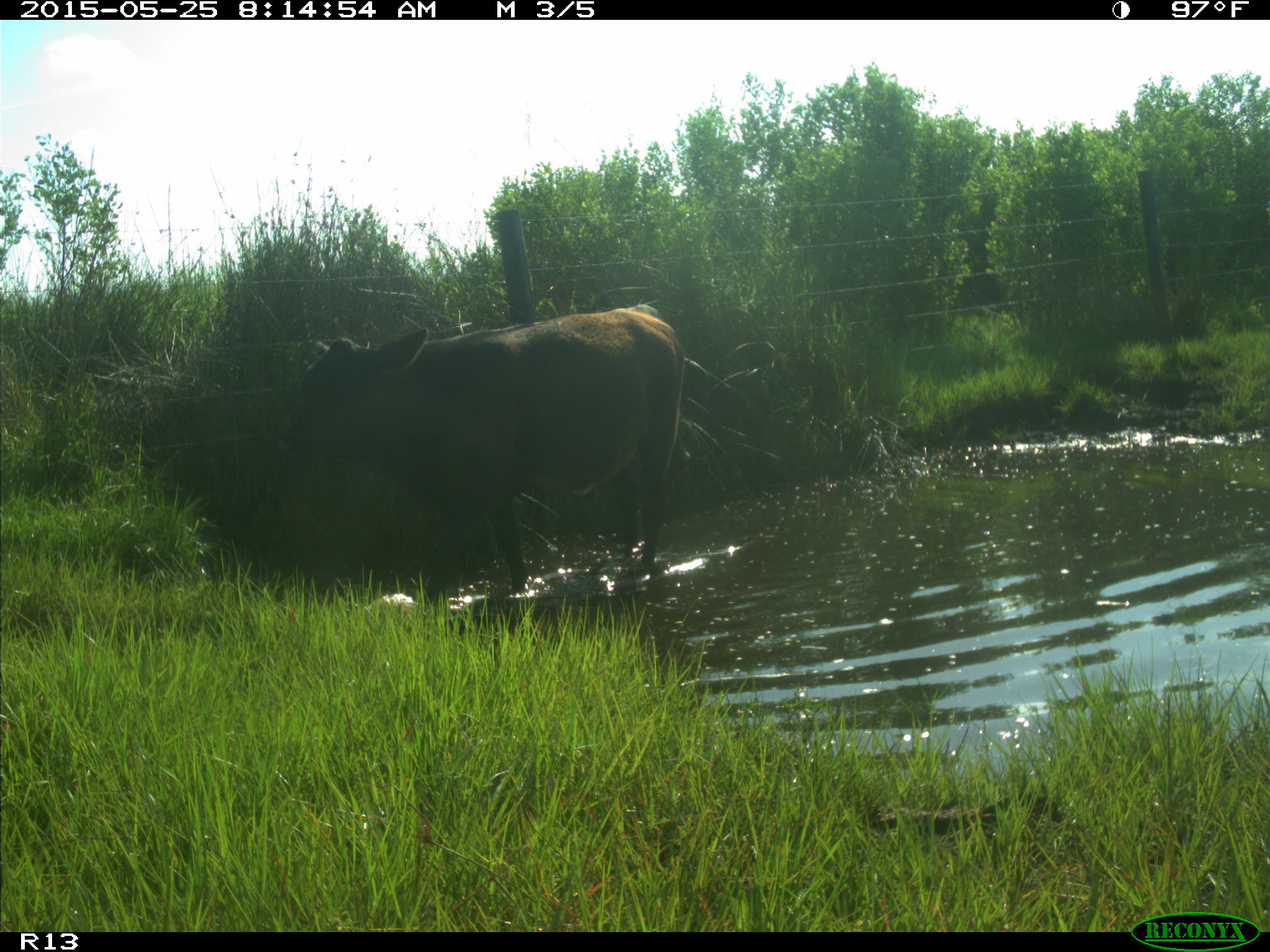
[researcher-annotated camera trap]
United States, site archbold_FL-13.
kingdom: Animalia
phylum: Chordata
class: Mammalia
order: Artiodactyla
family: Bovidae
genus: Bos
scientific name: Bos taurus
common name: domestic cow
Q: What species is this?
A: Bos taurus (domestic cow).